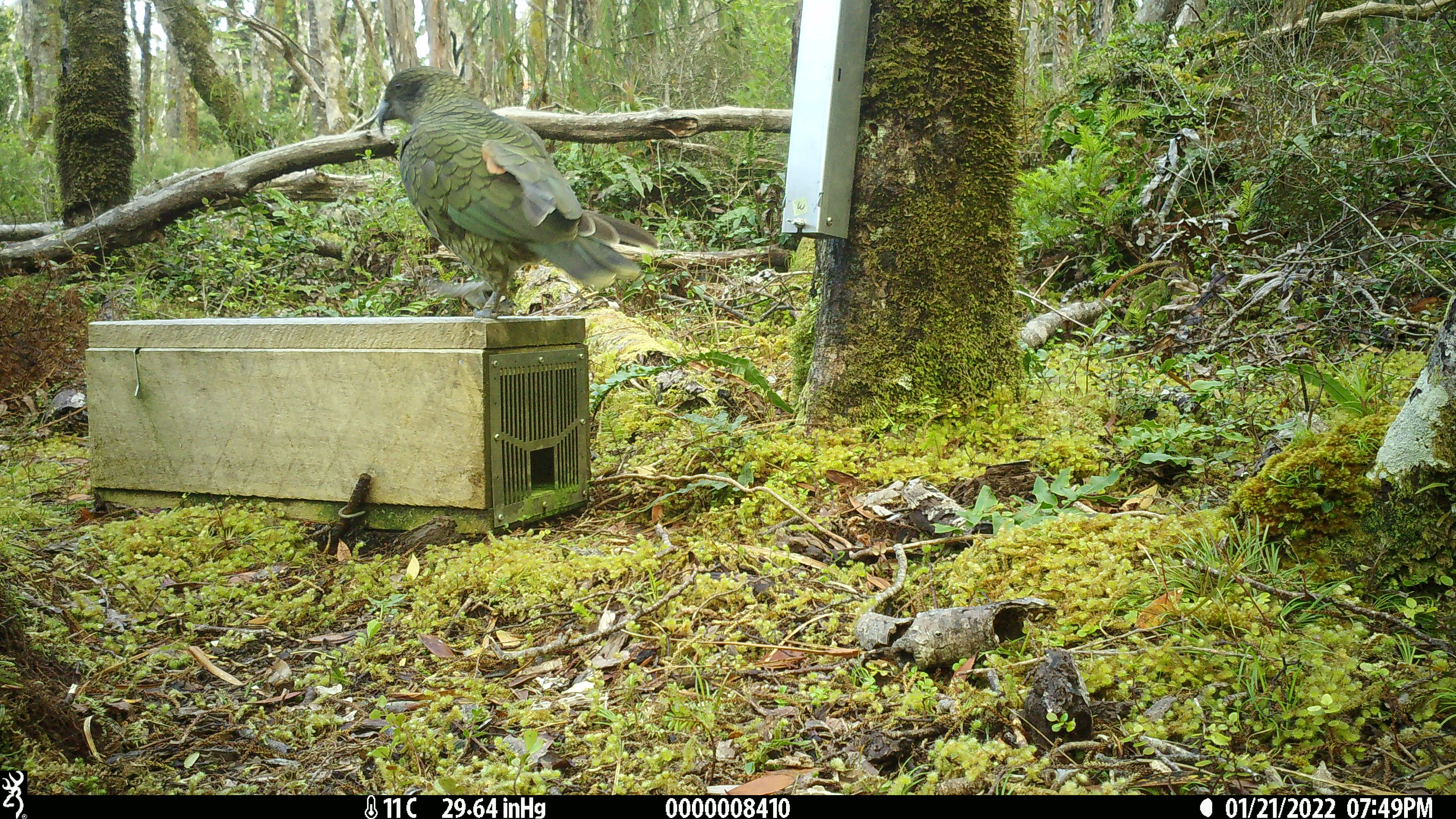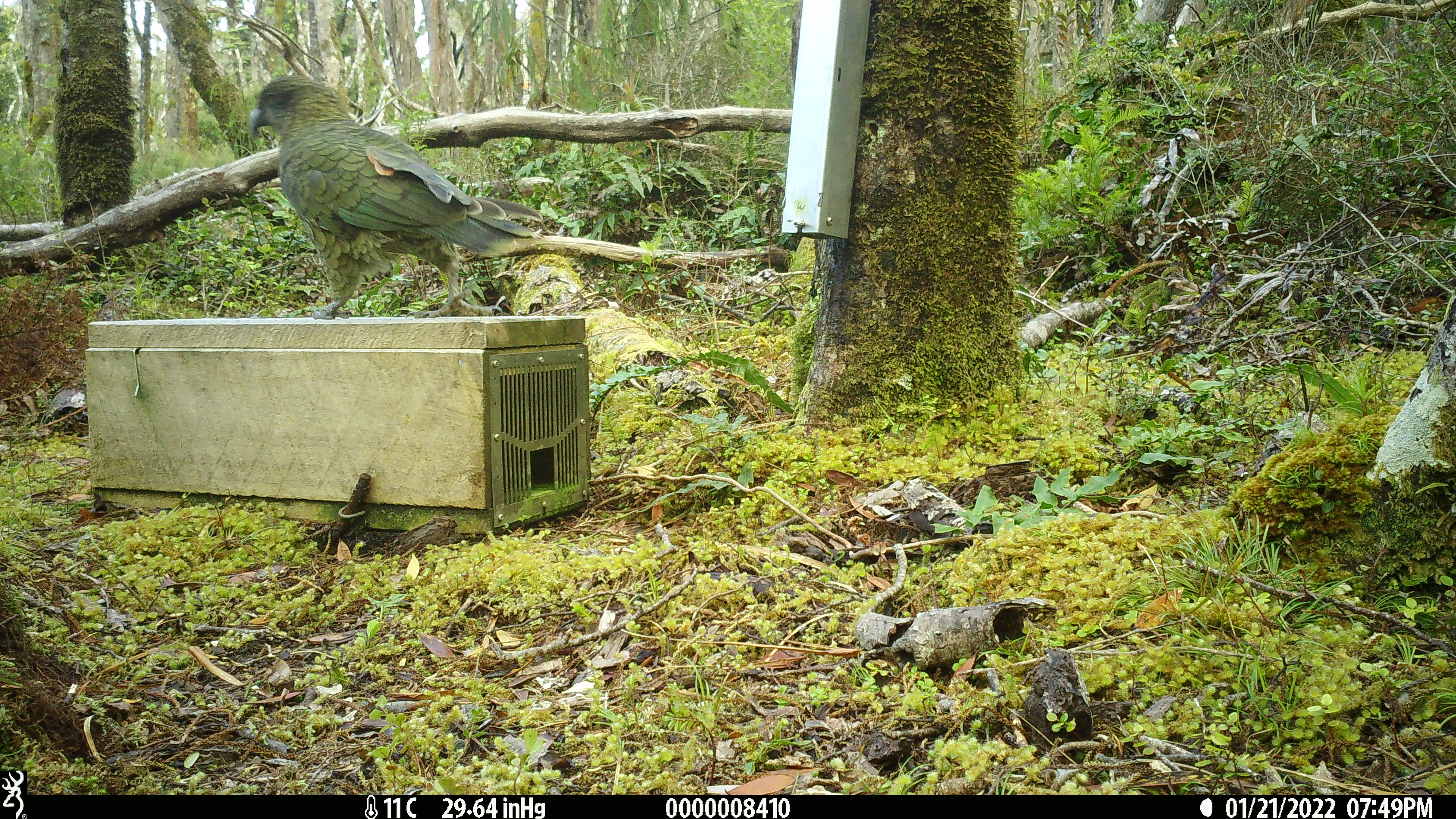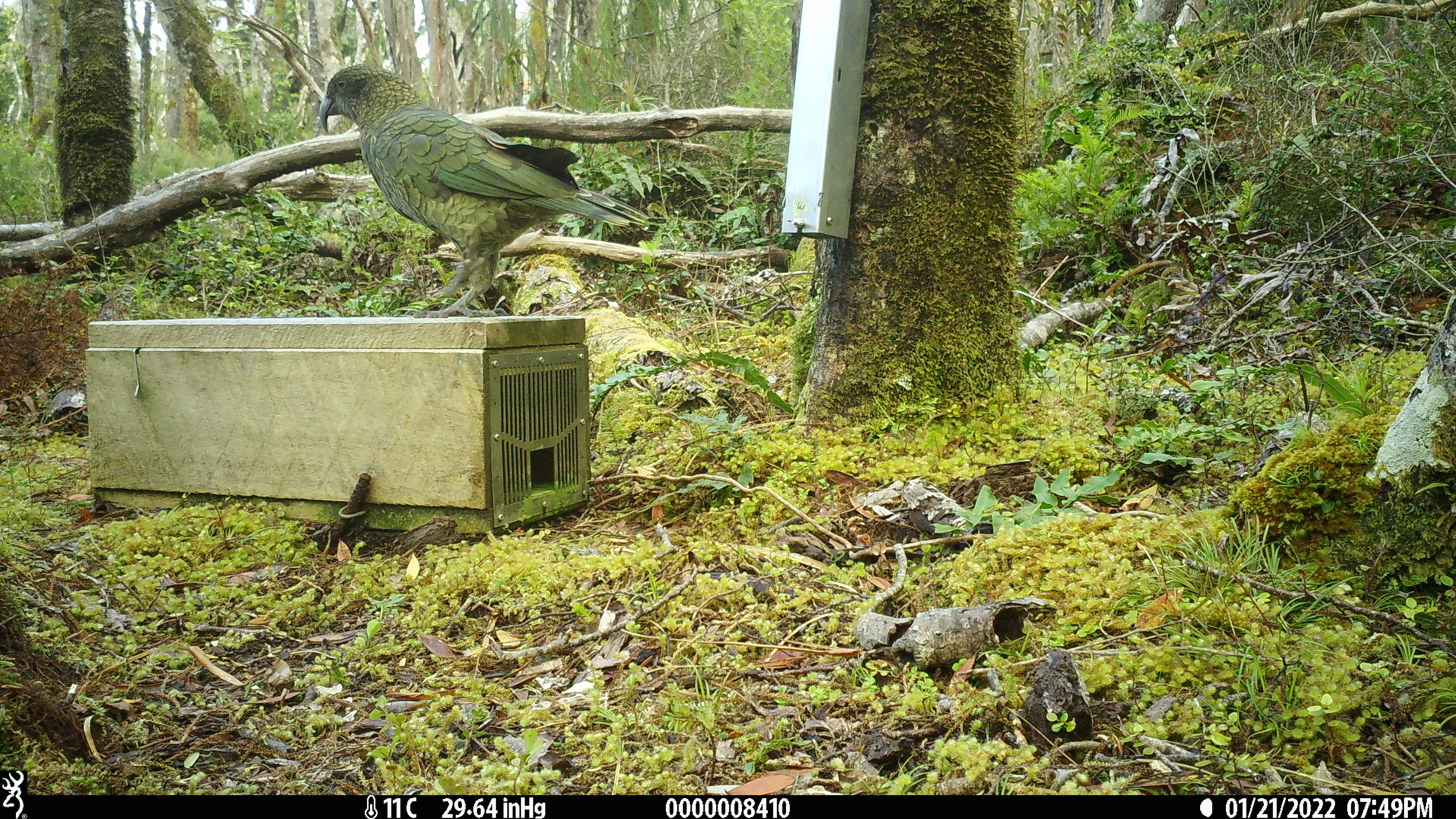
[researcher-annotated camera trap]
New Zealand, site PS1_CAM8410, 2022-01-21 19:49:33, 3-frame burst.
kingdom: Animalia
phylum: Chordata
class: Aves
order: Psittaciformes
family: Strigopidae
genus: Nestor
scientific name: Nestor notabilis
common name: kea